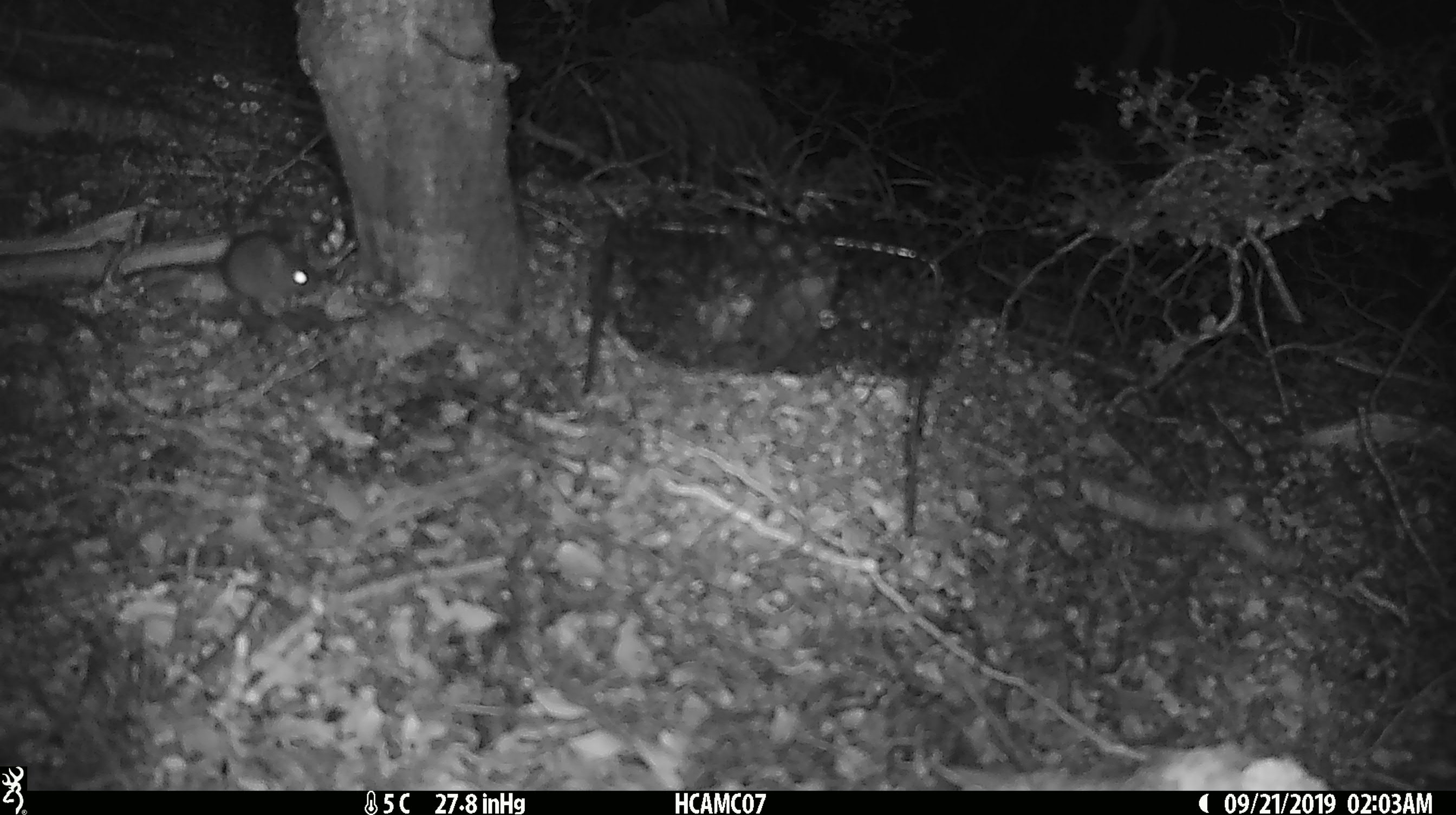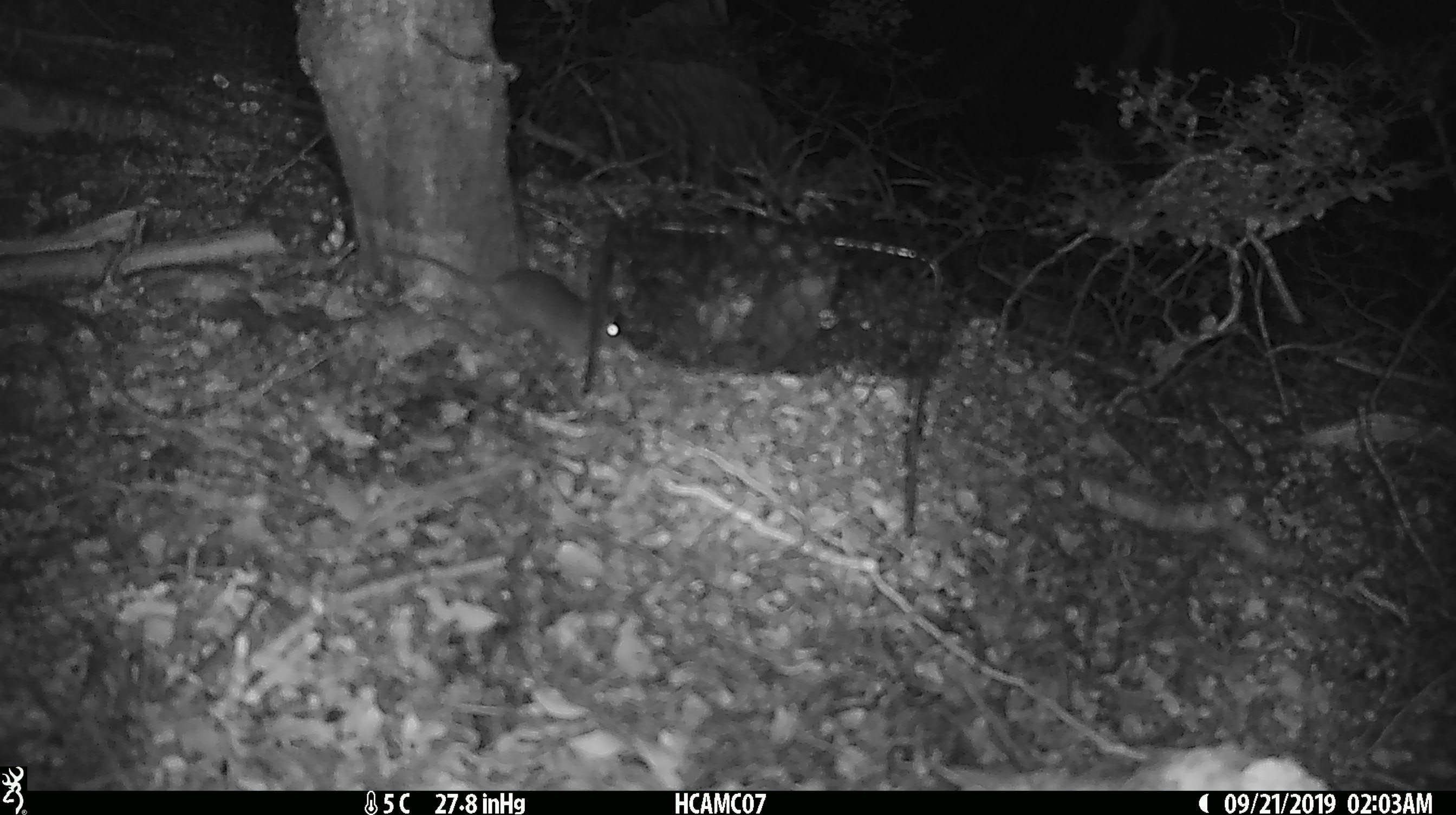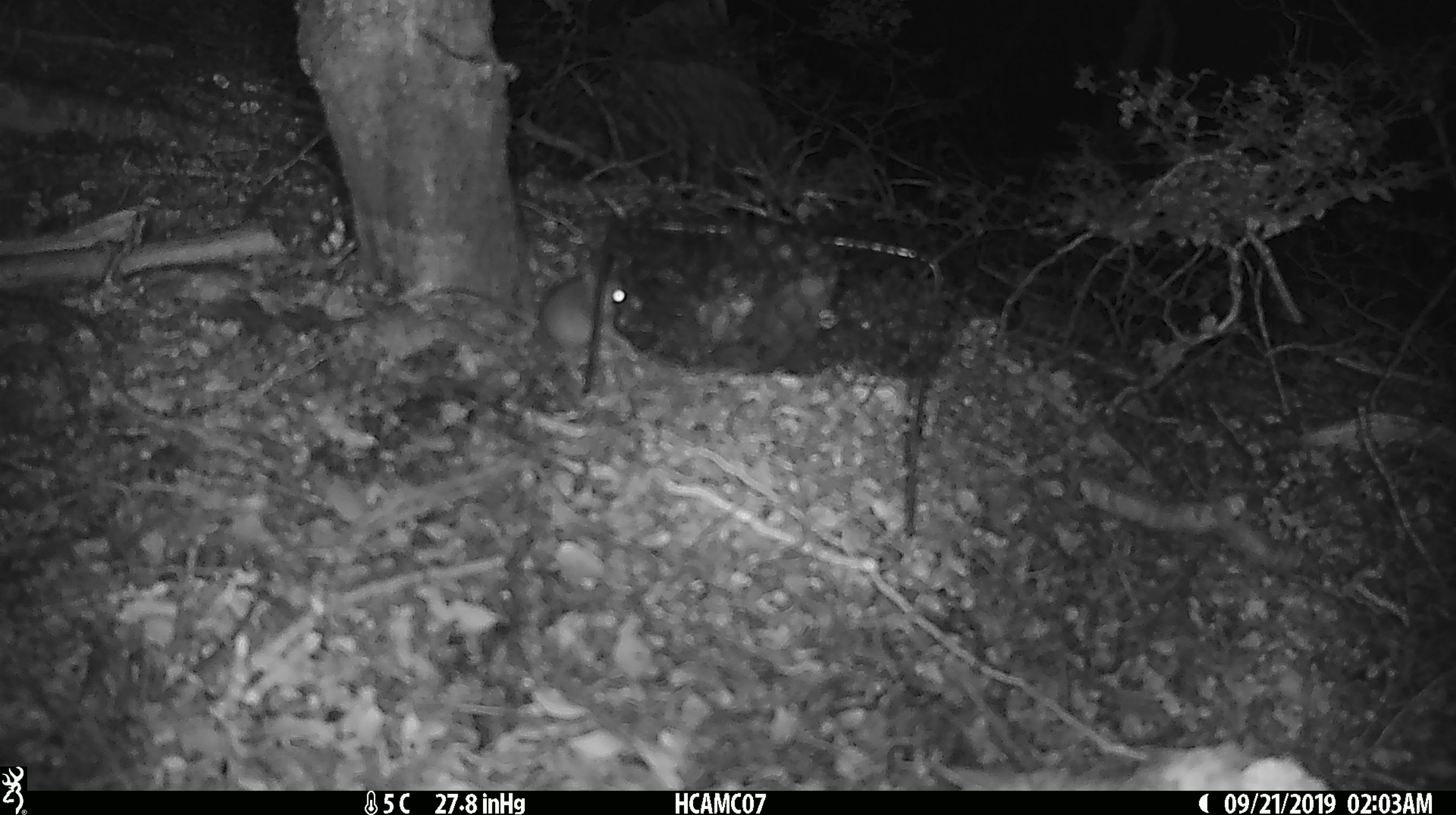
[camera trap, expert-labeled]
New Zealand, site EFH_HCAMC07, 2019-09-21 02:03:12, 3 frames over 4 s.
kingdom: Animalia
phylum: Chordata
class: Mammalia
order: Rodentia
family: Muridae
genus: Mus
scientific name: Mus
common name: mouse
Mouse (Mus).